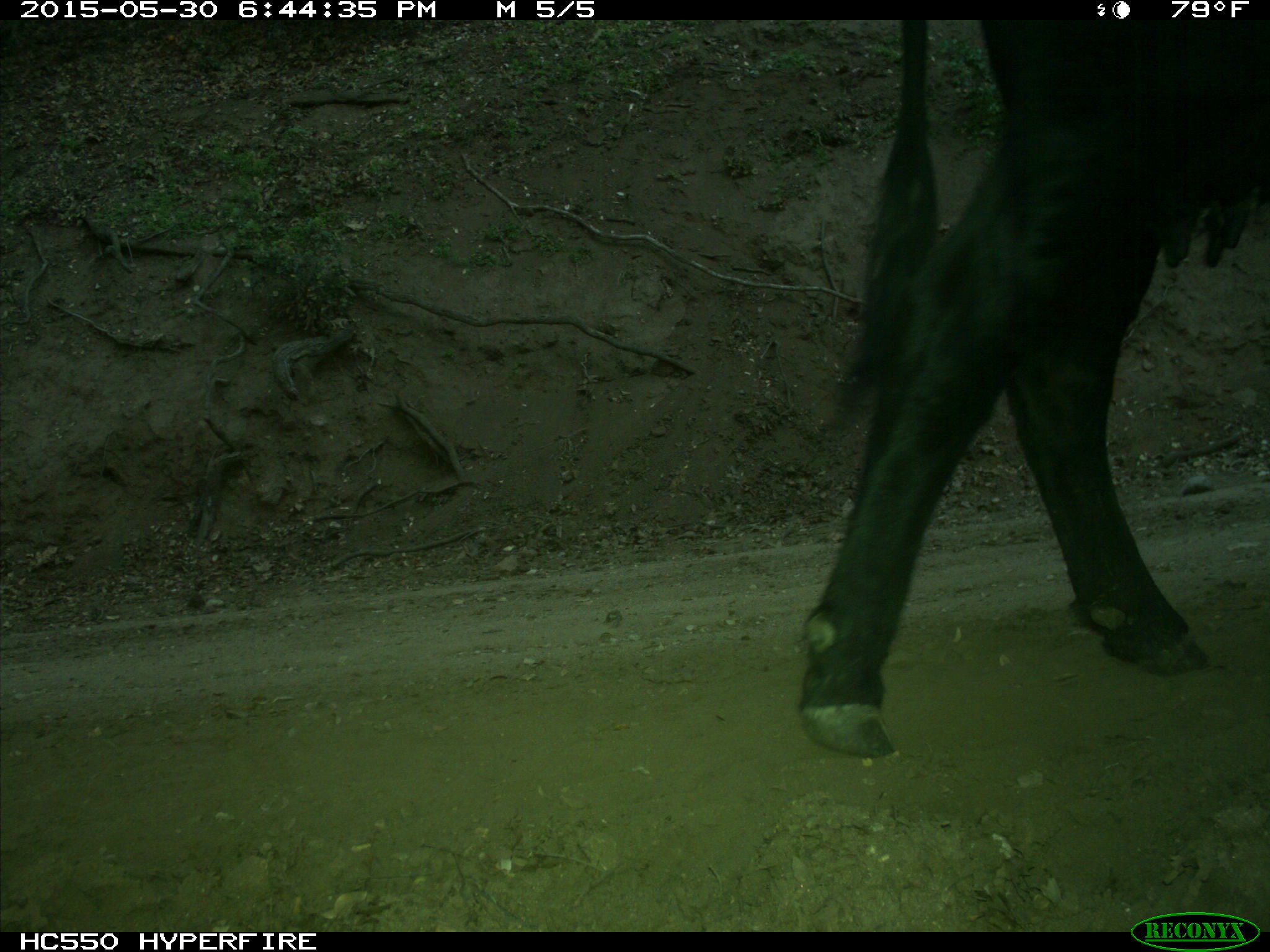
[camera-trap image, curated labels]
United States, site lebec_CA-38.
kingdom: Animalia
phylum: Chordata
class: Mammalia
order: Artiodactyla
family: Bovidae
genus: Bos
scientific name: Bos taurus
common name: domestic cow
Bos taurus (domestic cow).